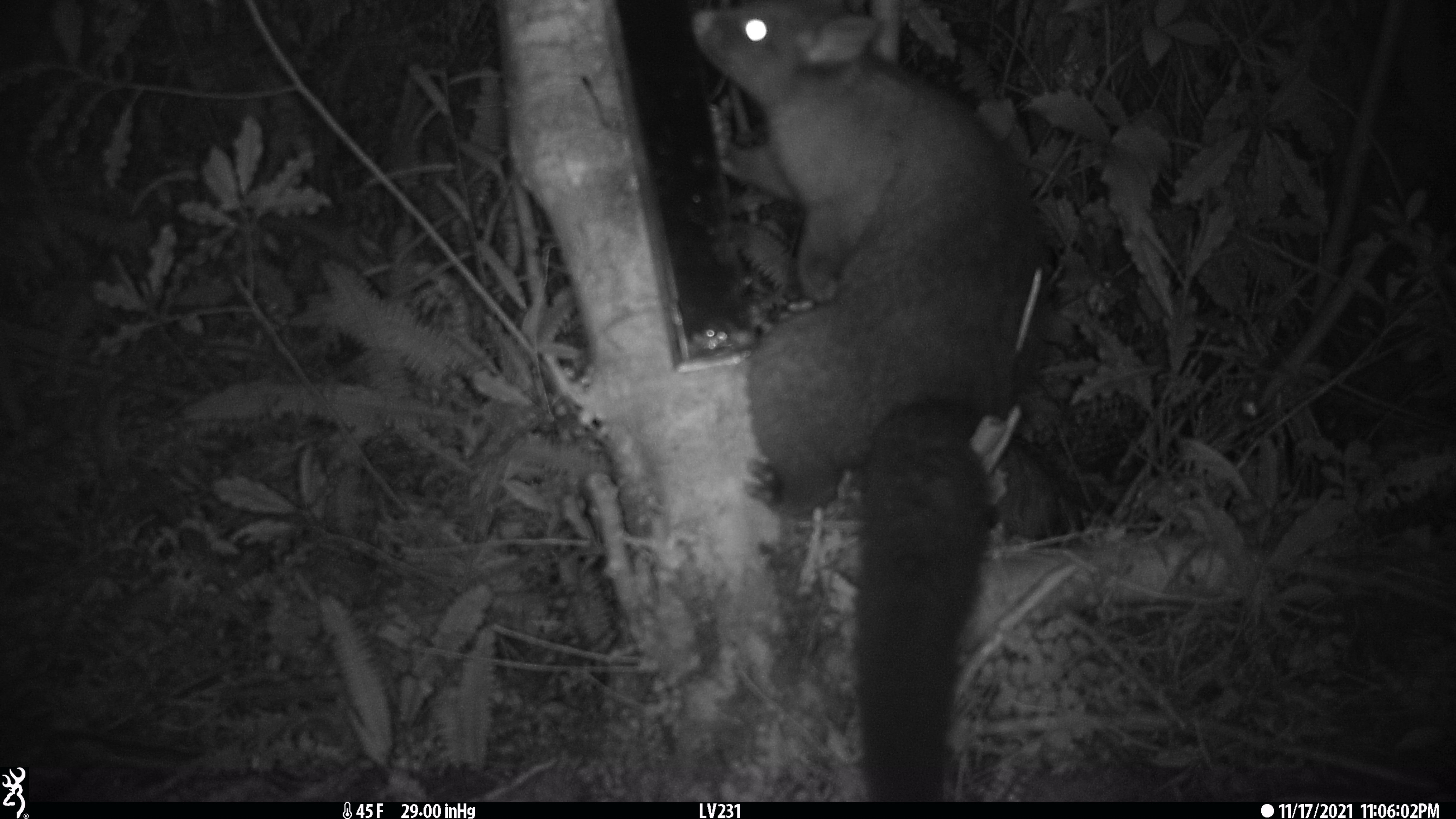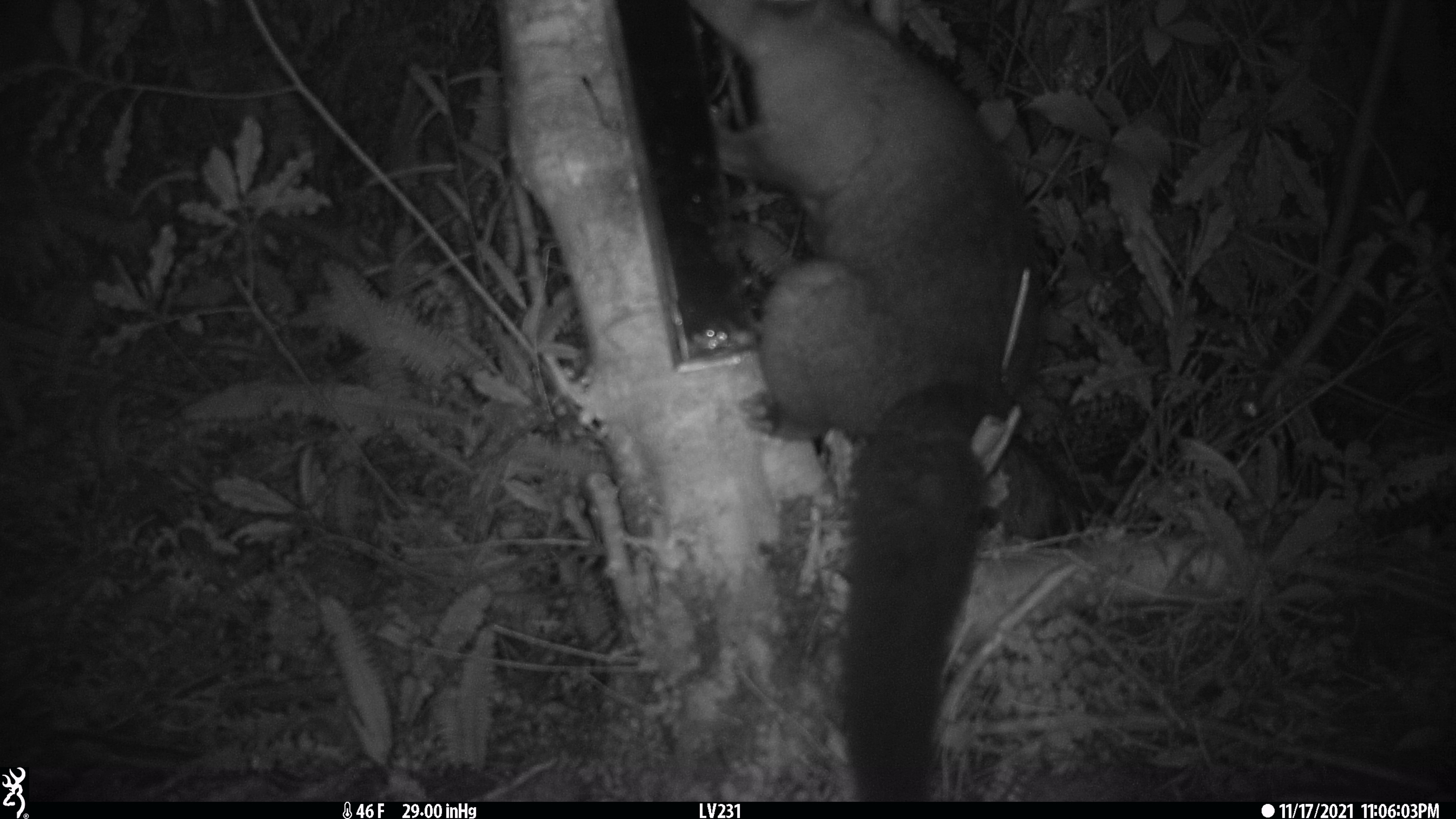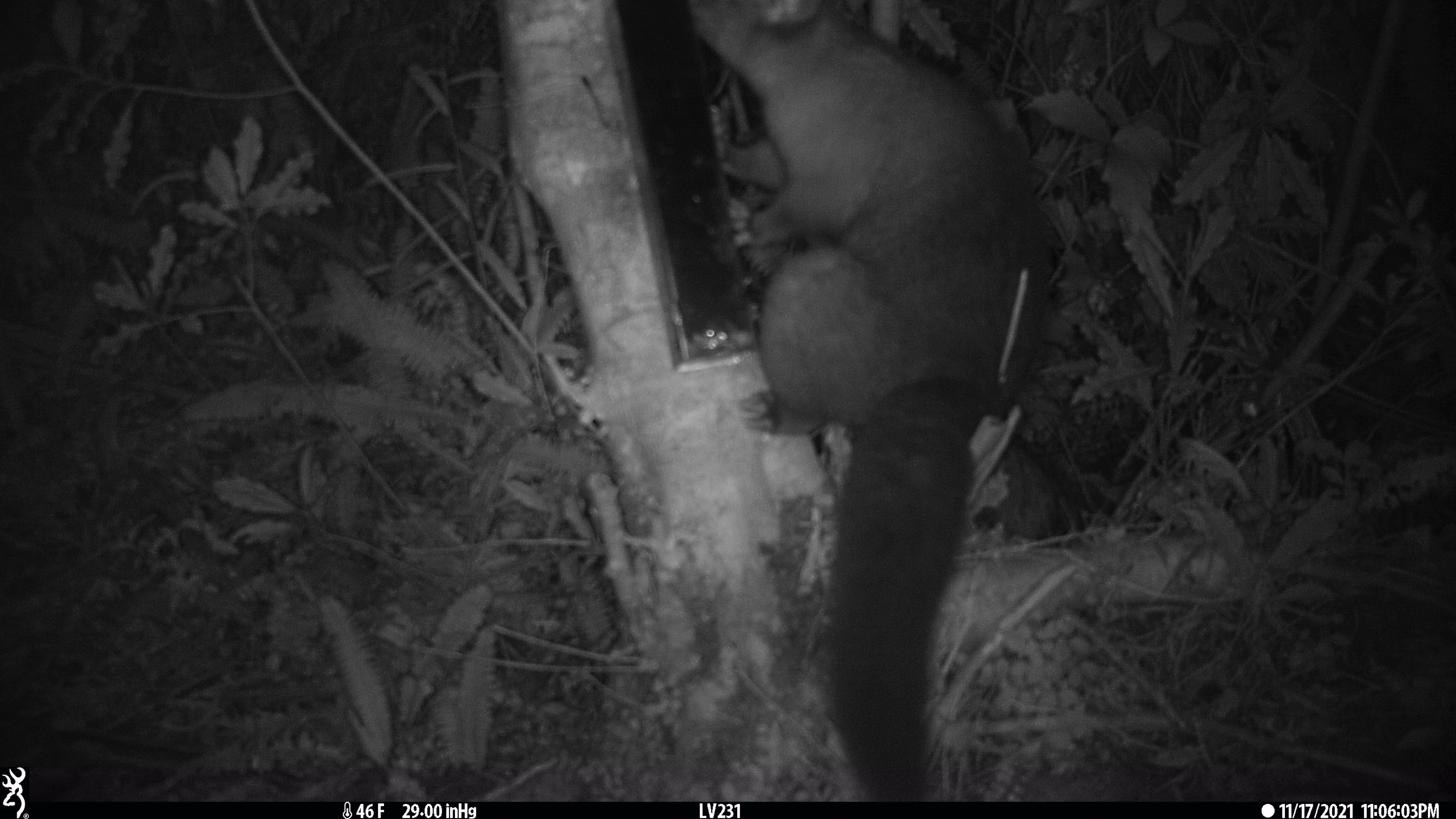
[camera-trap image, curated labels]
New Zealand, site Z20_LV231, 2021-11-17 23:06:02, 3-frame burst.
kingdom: Animalia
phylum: Chordata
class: Mammalia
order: Diprotodontia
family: Phalangeridae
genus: Trichosurus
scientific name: Trichosurus vulpecula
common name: common brushtail possum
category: possum